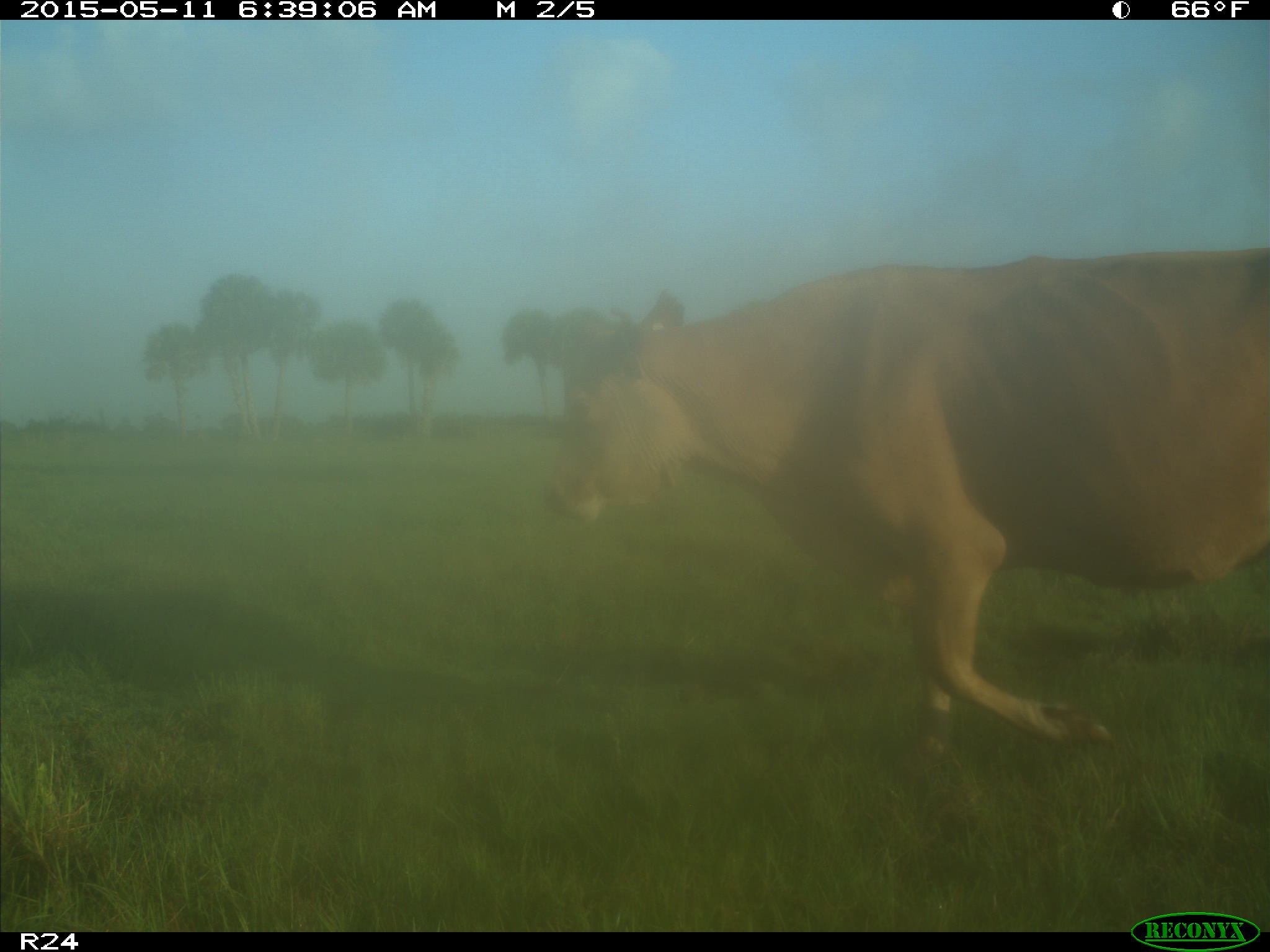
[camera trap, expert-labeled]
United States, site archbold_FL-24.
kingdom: Animalia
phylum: Chordata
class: Mammalia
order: Artiodactyla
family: Bovidae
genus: Bos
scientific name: Bos taurus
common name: domestic cow